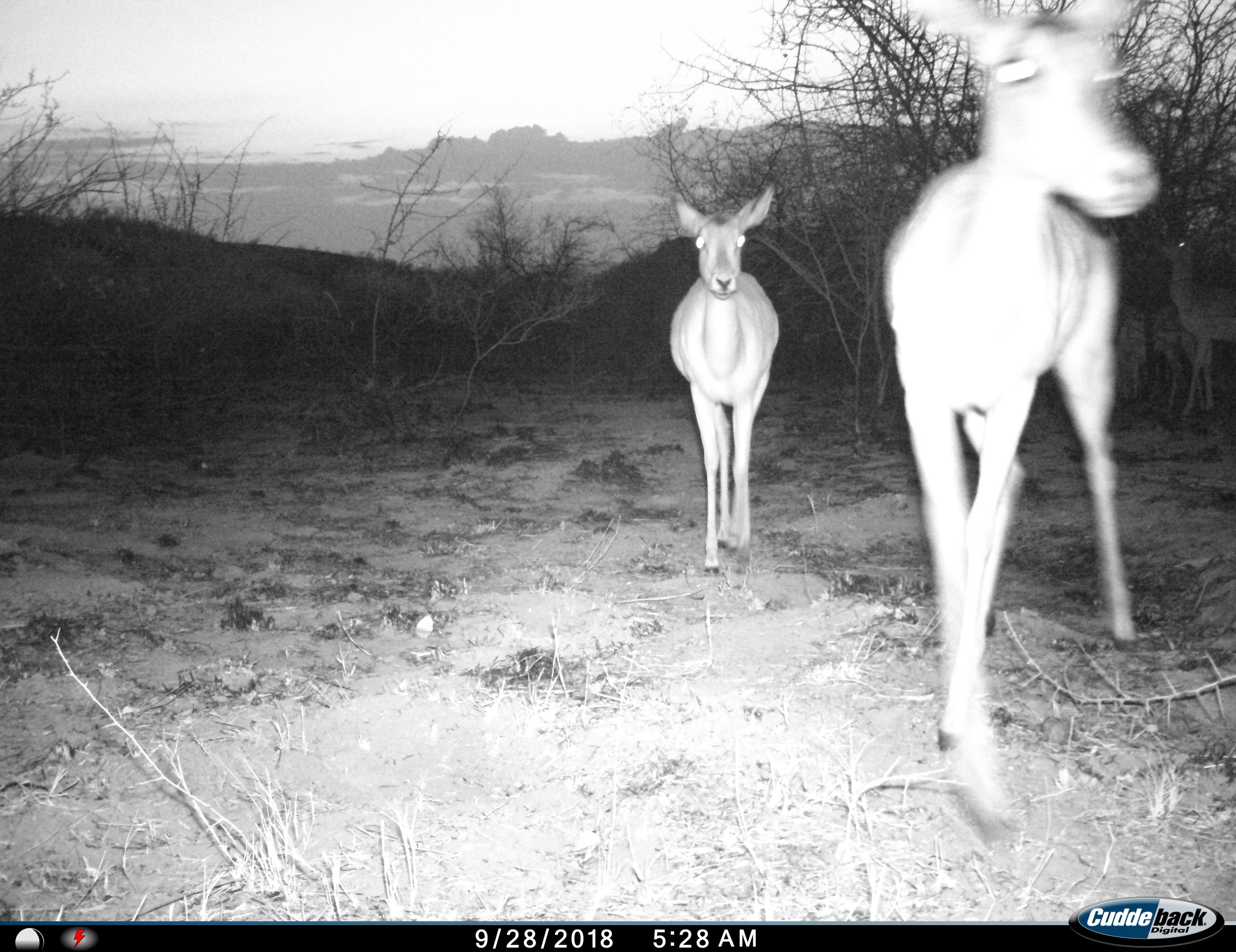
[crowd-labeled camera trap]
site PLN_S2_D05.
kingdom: Animalia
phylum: Chordata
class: Mammalia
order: Artiodactyla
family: Bovidae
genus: Aepyceros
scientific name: Aepyceros melampus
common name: impala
Impala (Aepyceros melampus), count 2. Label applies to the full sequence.